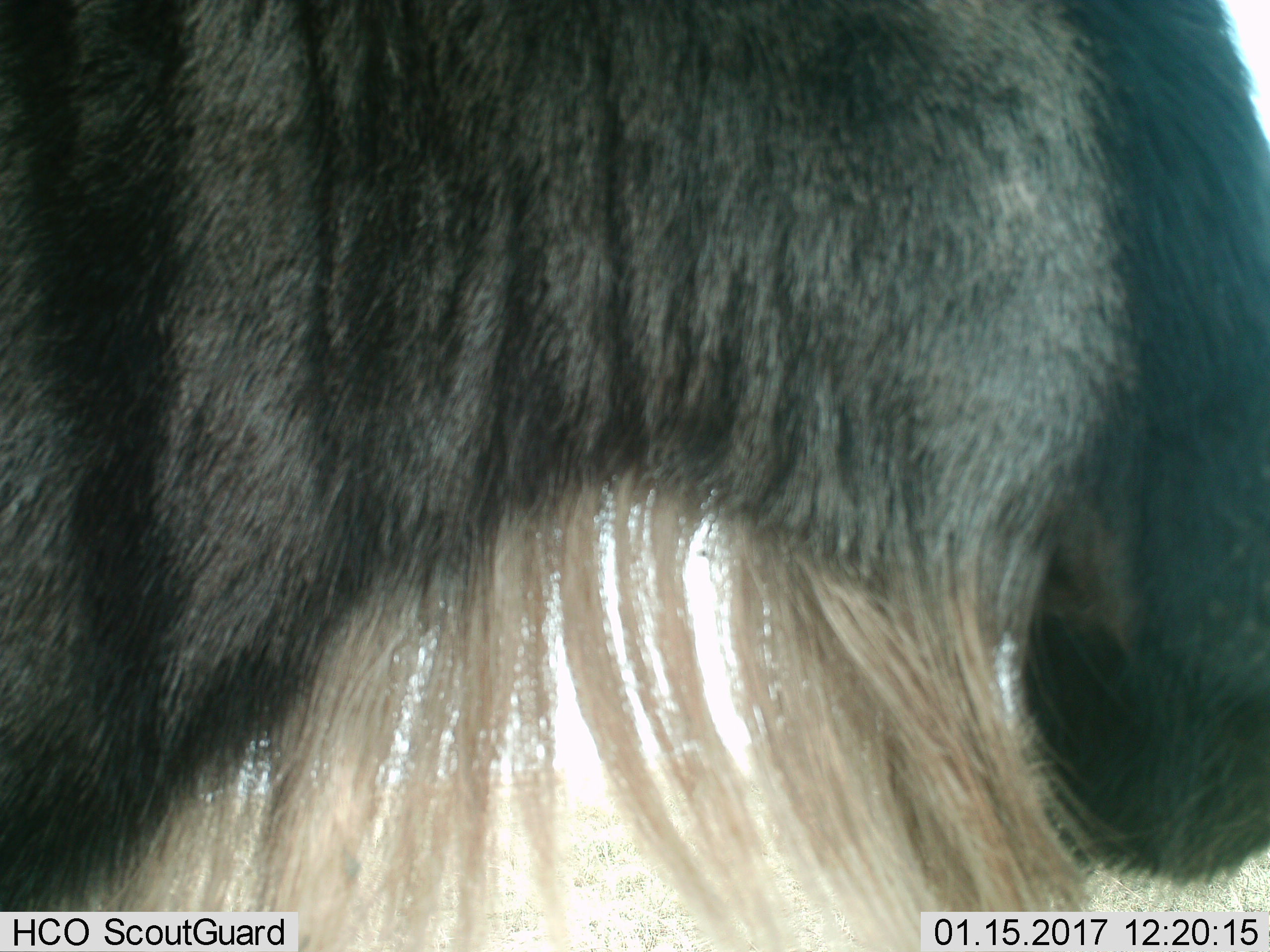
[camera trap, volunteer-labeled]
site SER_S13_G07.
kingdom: Animalia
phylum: Chordata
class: Mammalia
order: Artiodactyla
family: Bovidae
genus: Connochaetes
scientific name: Connochaetes taurinus taurinus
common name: blue wildebeest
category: wildebeestblue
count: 1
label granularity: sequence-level